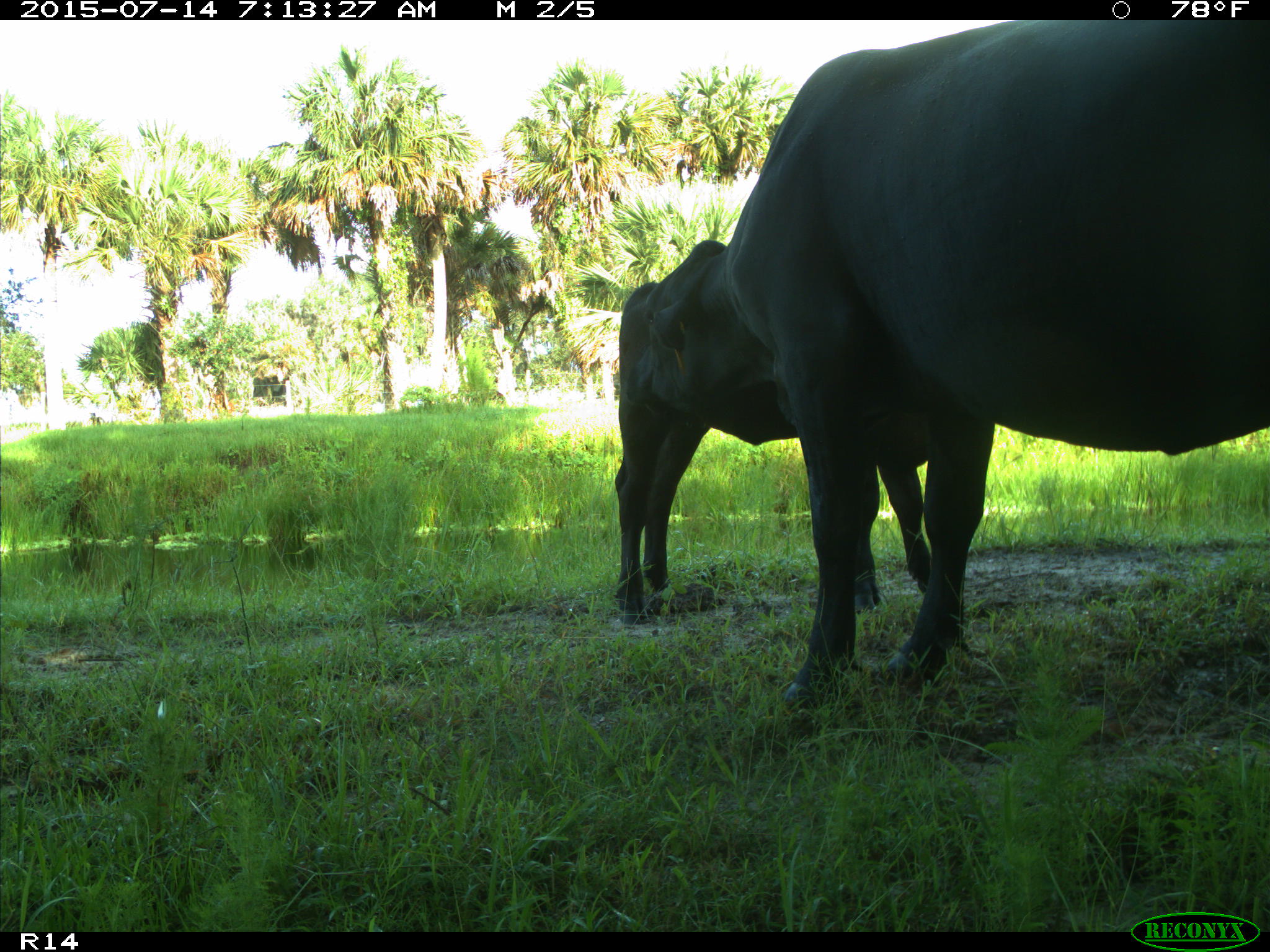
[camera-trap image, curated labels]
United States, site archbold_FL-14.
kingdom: Animalia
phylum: Chordata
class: Mammalia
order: Artiodactyla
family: Bovidae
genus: Bos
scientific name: Bos taurus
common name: domestic cow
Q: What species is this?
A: Bos taurus (domestic cow).